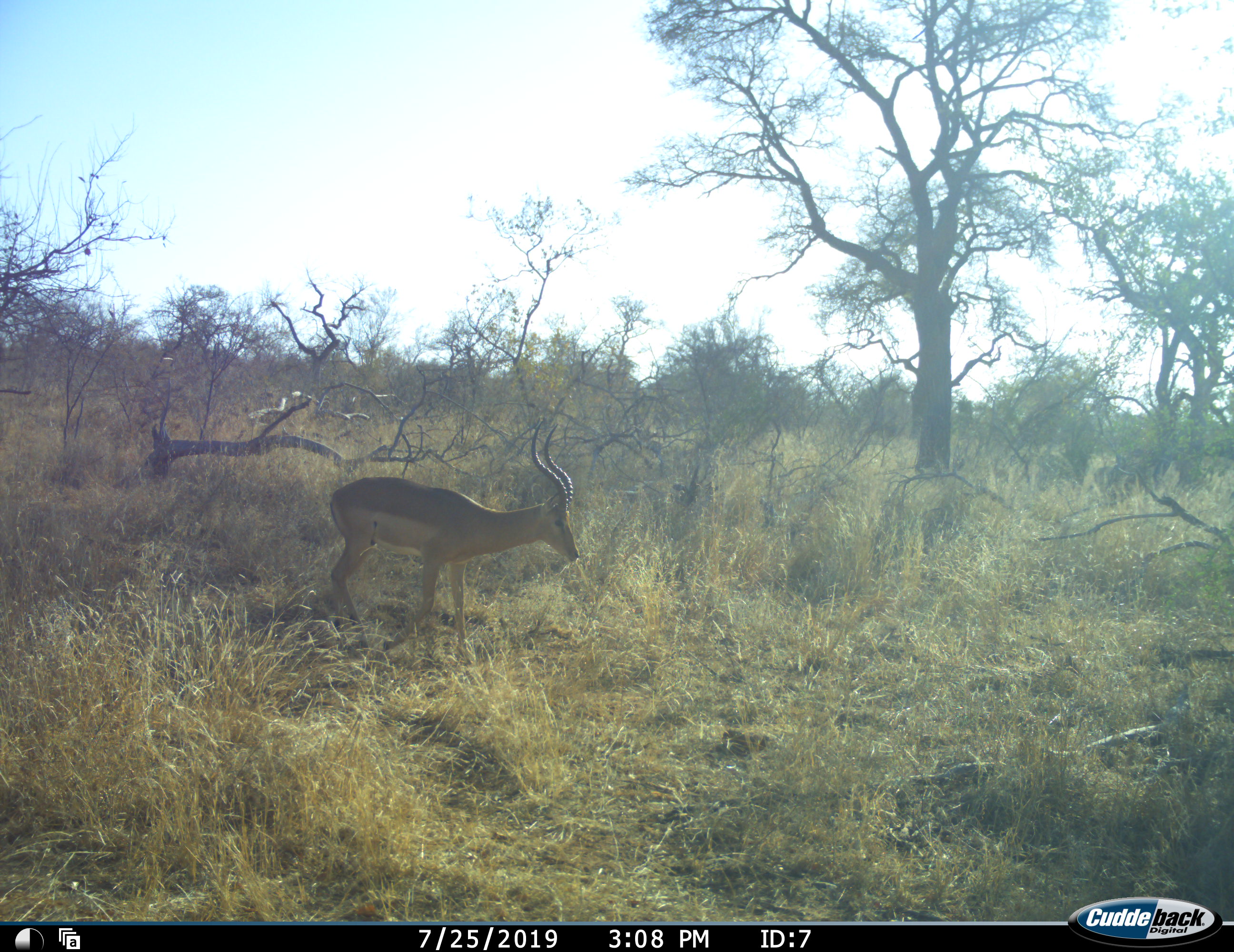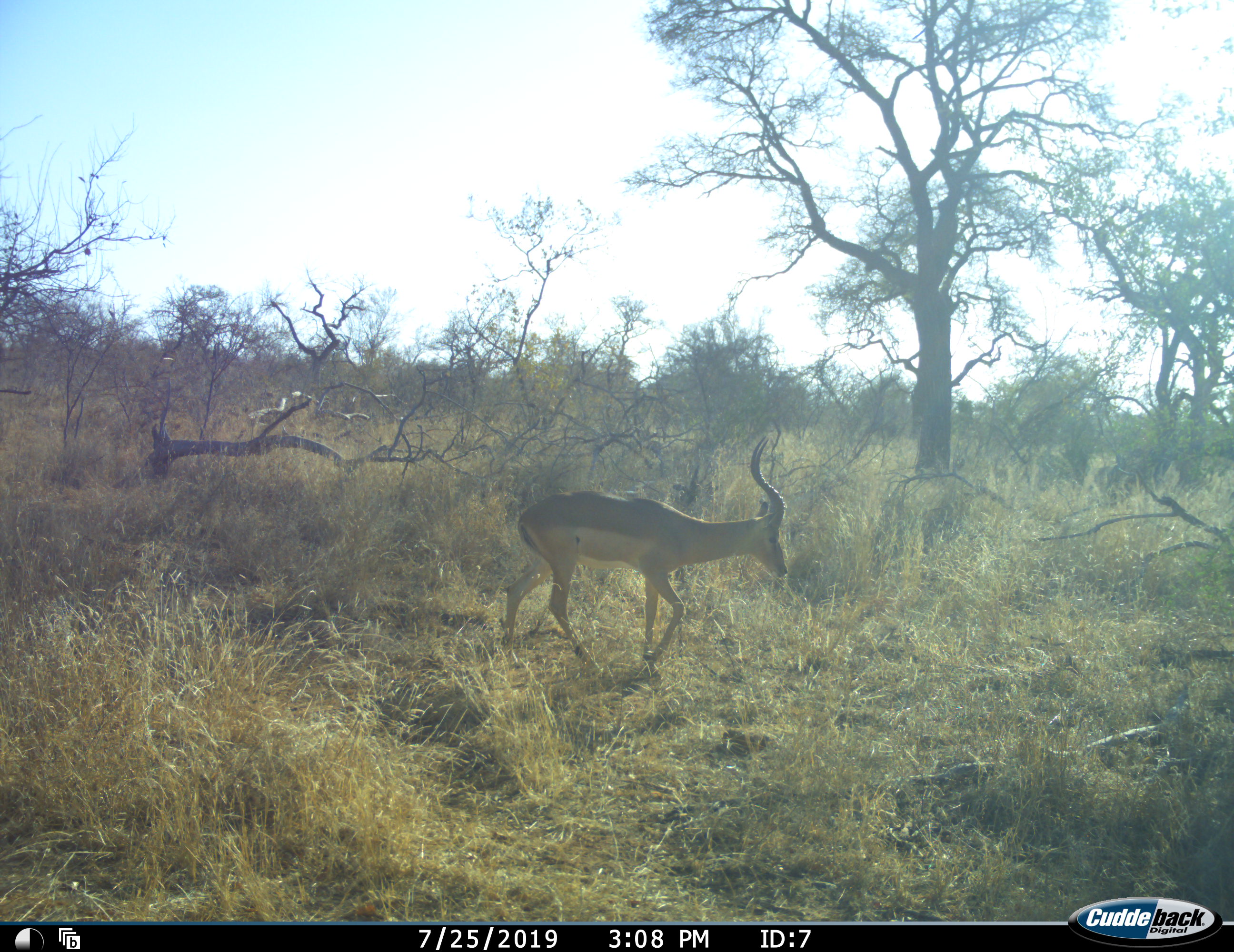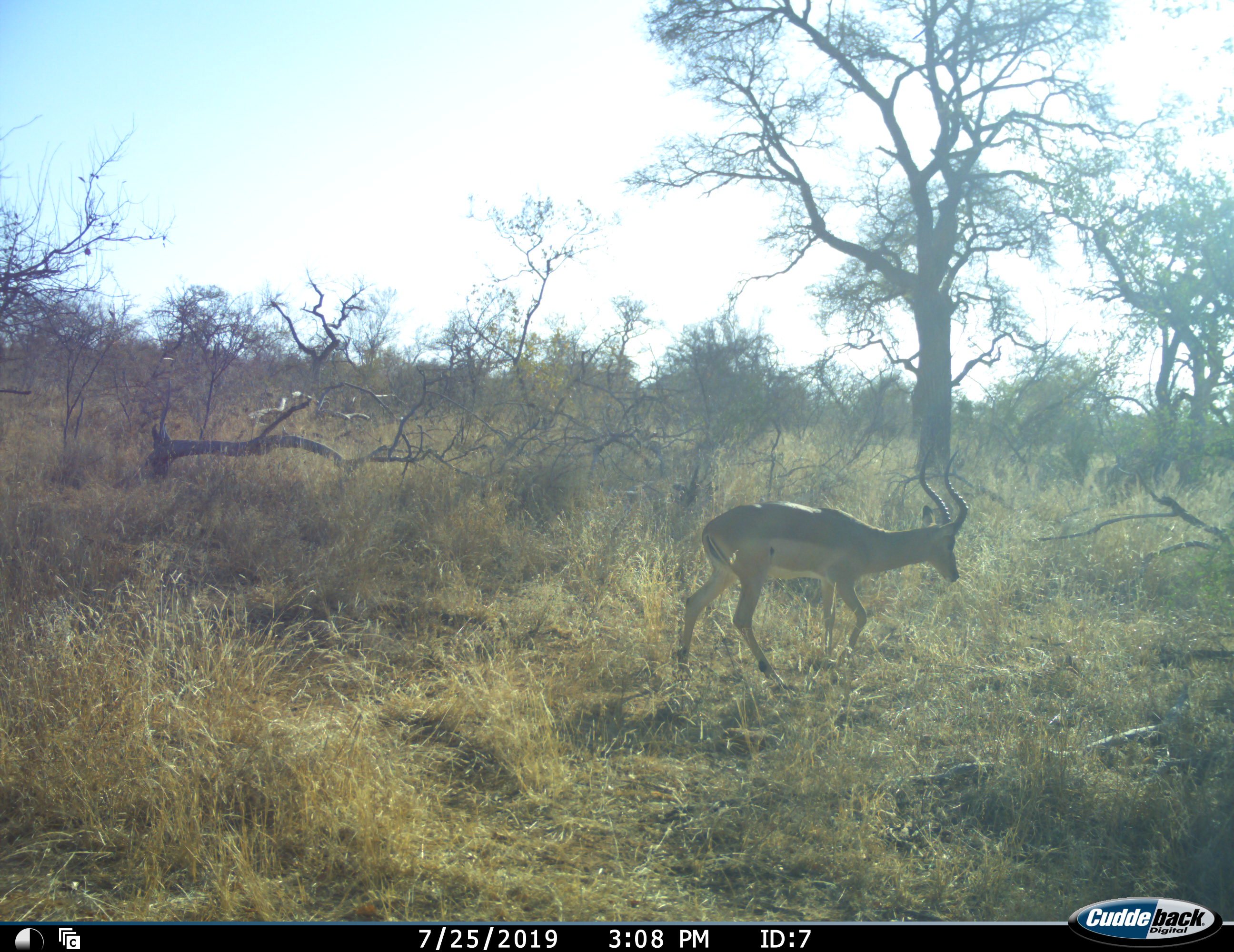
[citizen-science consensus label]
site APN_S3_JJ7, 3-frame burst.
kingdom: Animalia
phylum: Chordata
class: Mammalia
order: Artiodactyla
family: Bovidae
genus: Aepyceros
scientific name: Aepyceros melampus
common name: impala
Impala (Aepyceros melampus), count 1. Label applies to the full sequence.